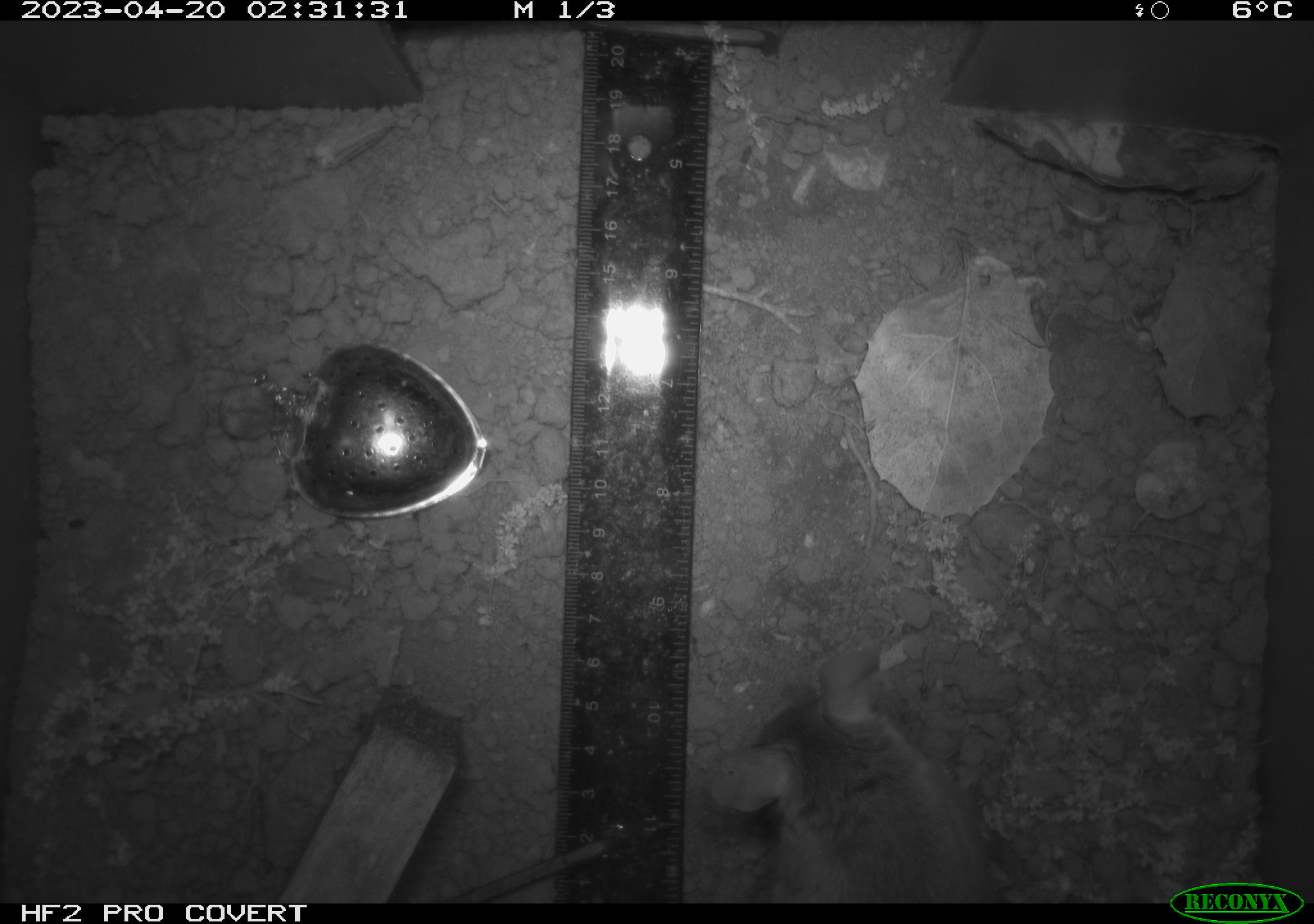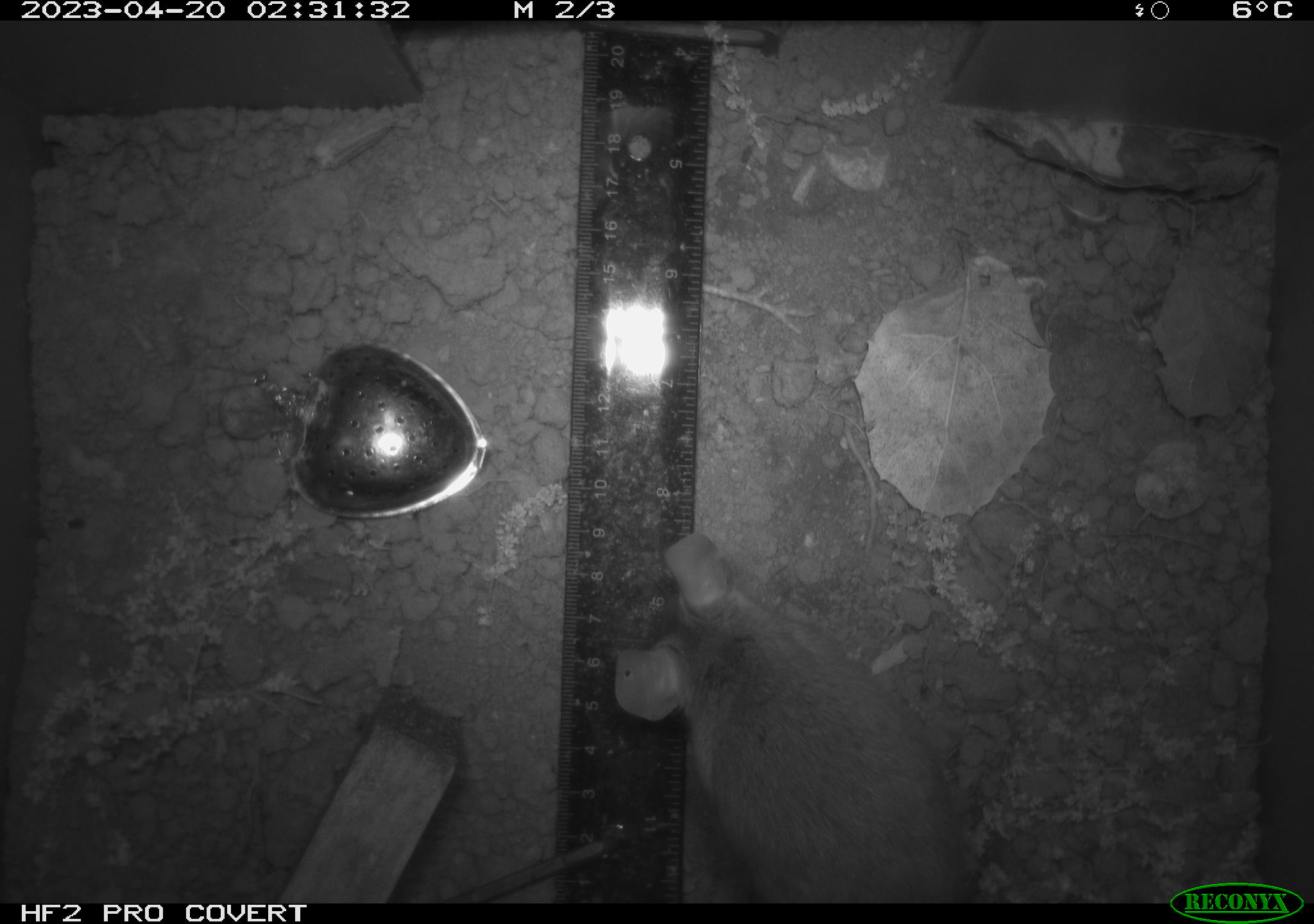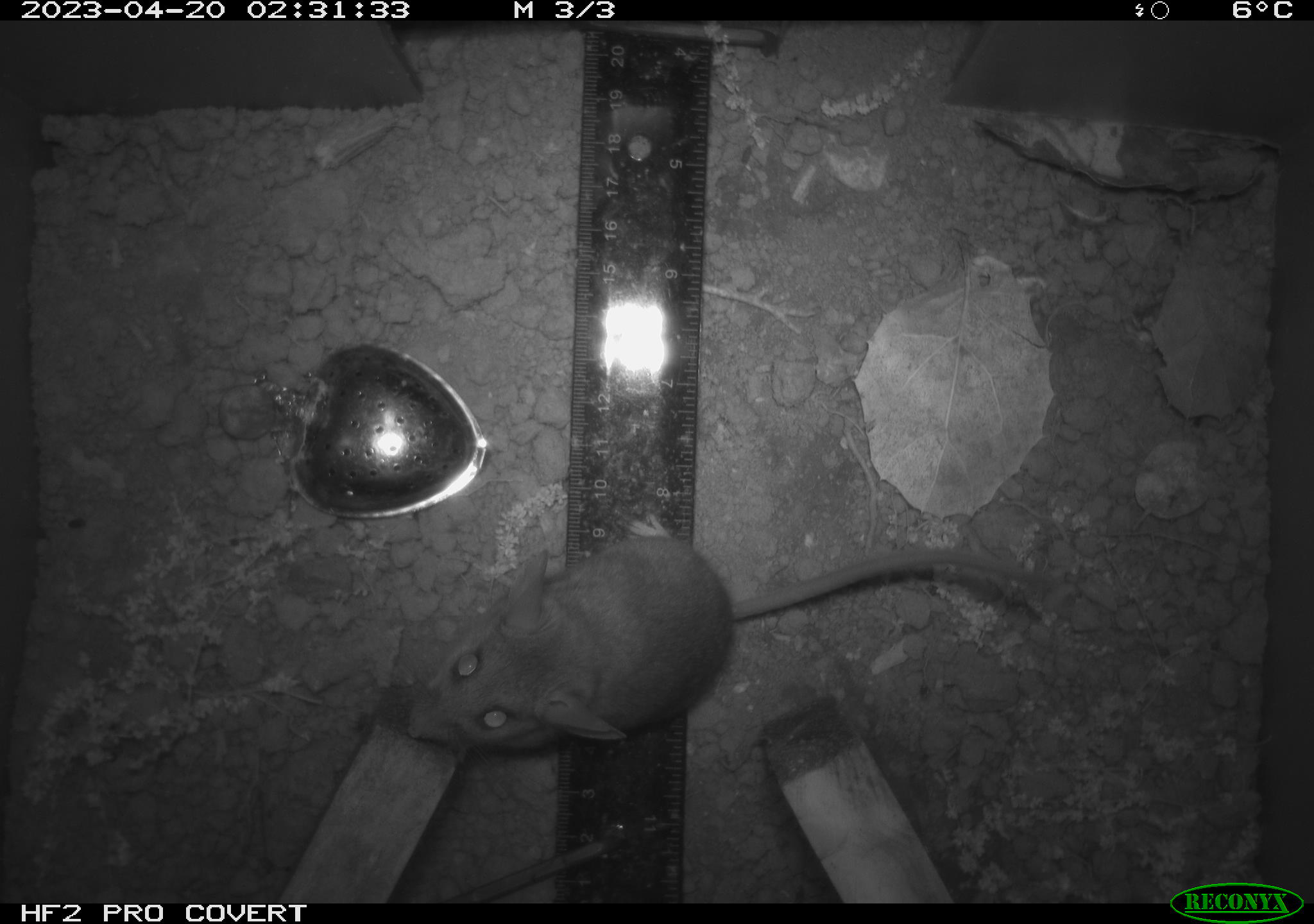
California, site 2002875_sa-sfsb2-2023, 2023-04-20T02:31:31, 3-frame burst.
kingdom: Animalia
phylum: Chordata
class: Mammalia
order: Rodentia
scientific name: Rodentia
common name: mouse species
Mouse species (Rodentia).